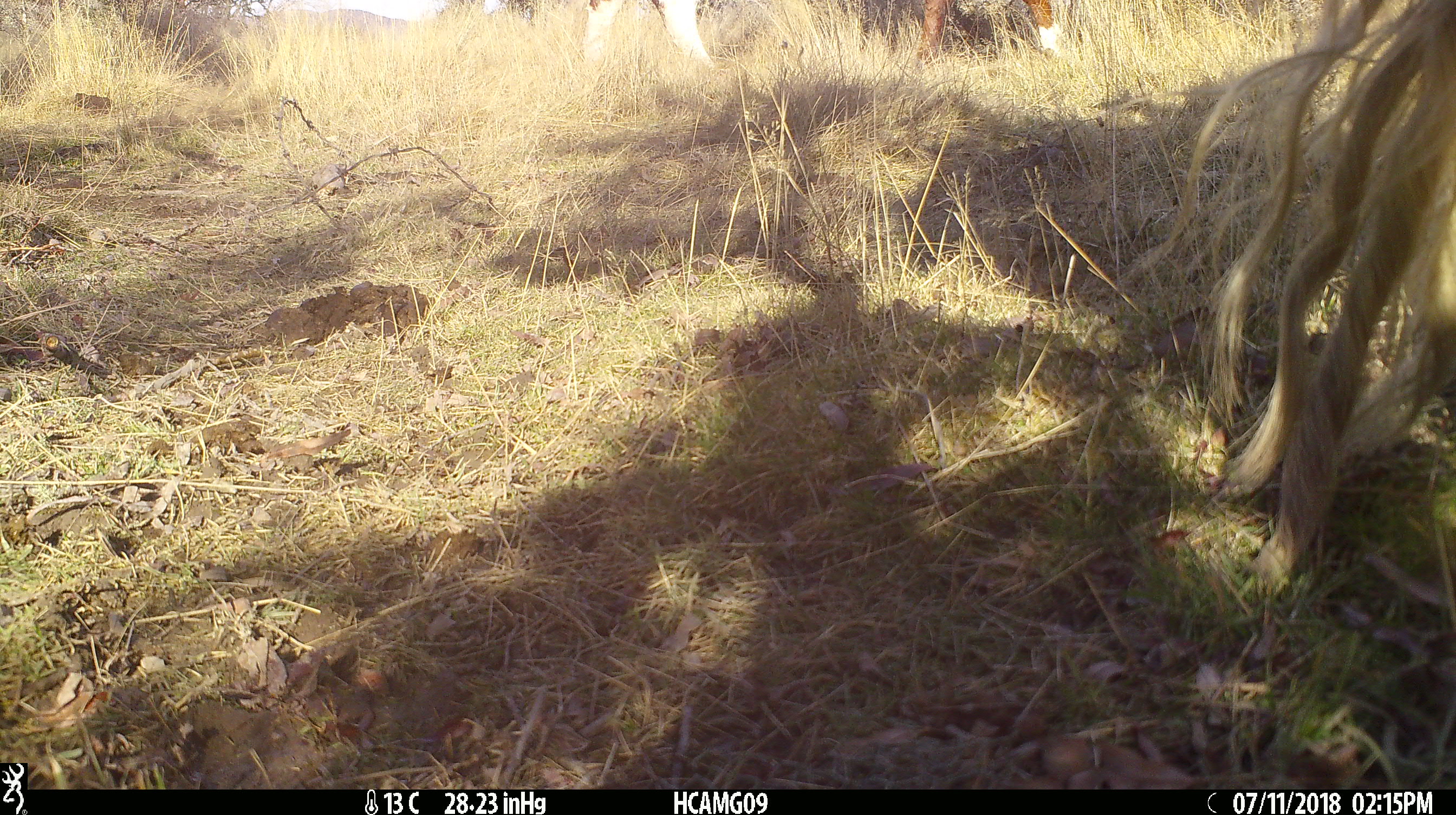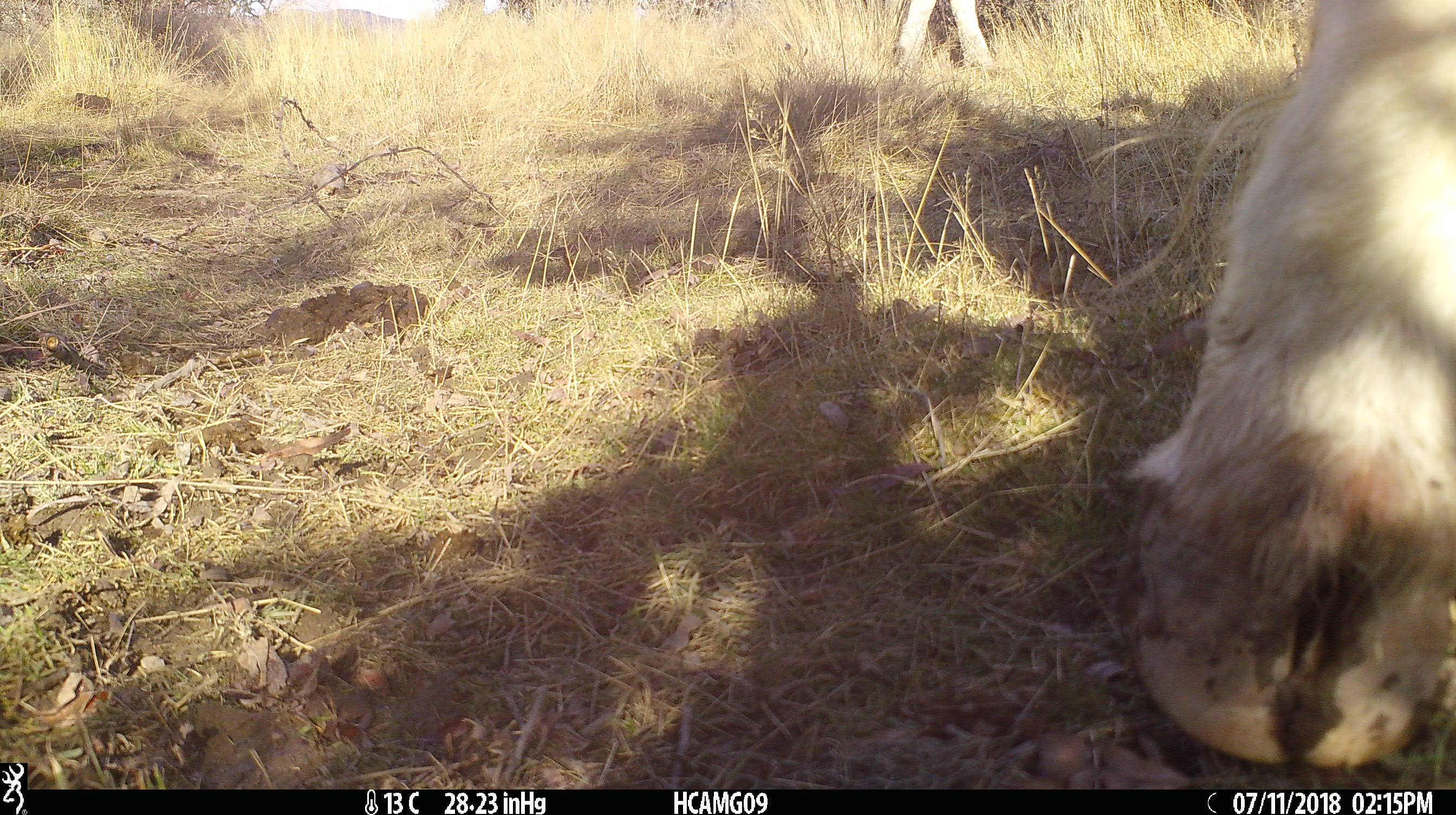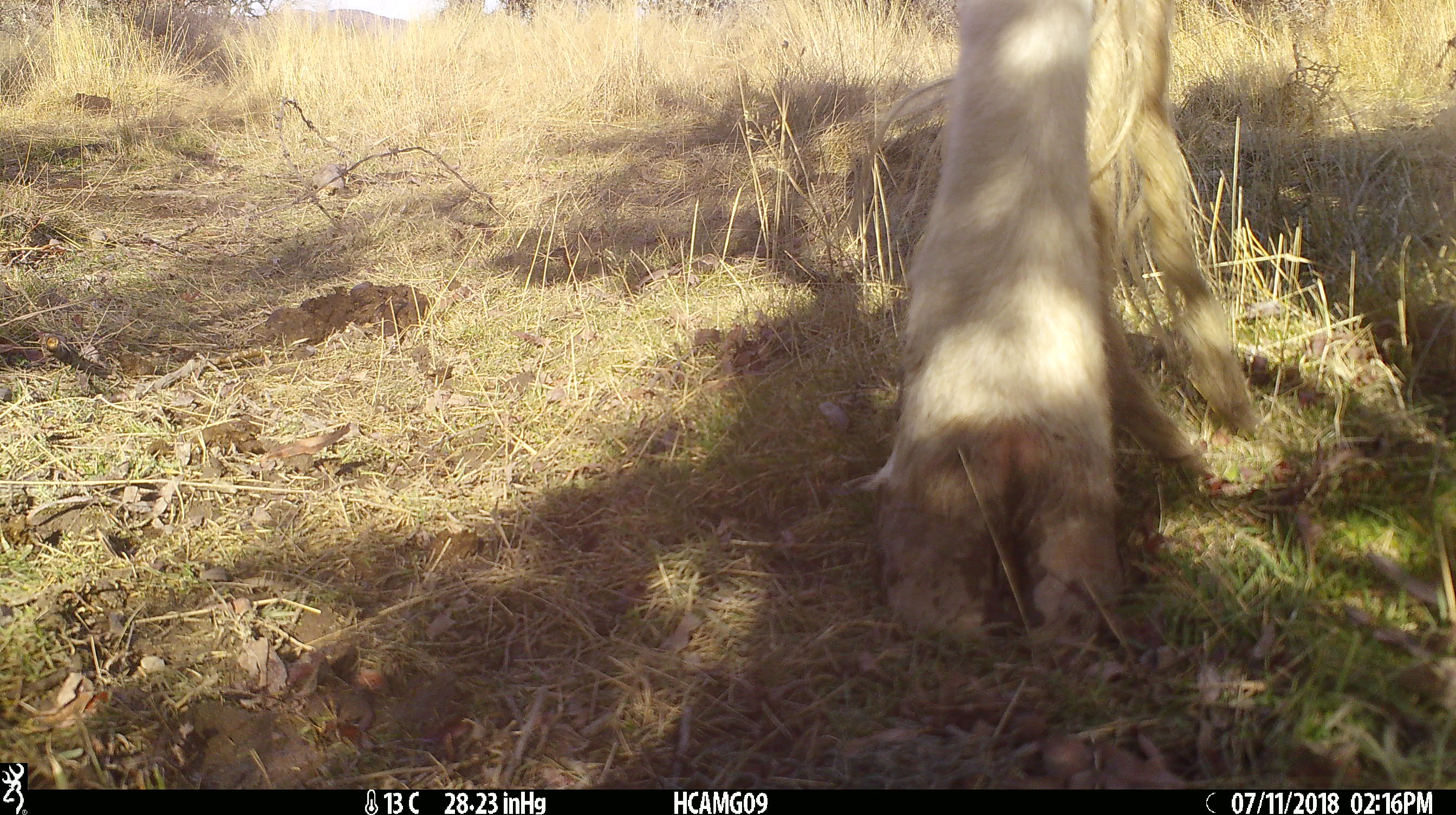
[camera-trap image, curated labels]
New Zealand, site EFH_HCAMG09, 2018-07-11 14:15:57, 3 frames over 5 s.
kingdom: Animalia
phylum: Chordata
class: Mammalia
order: Artiodactyla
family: Bovidae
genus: Bos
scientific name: Bos taurus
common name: domestic cow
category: cow